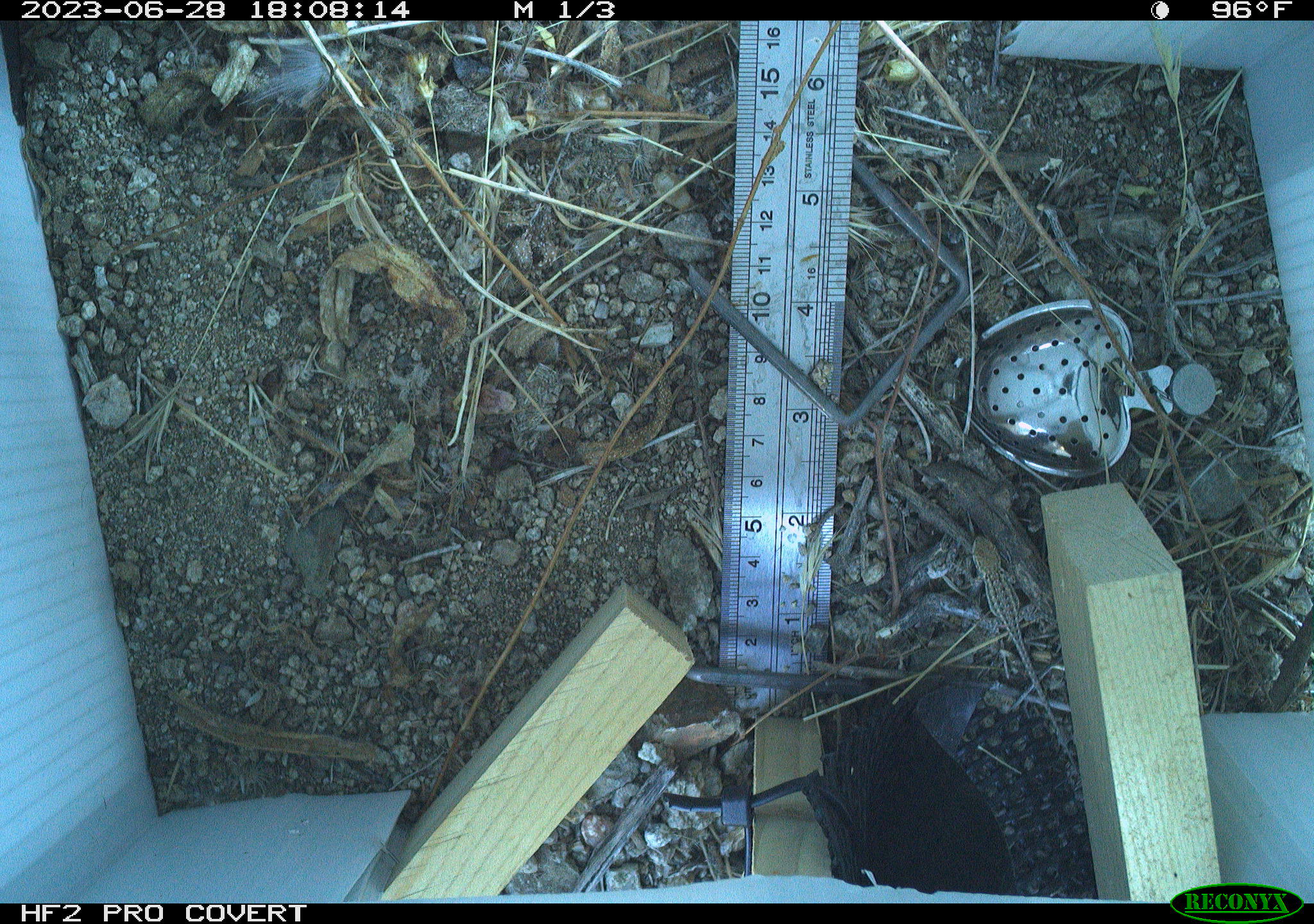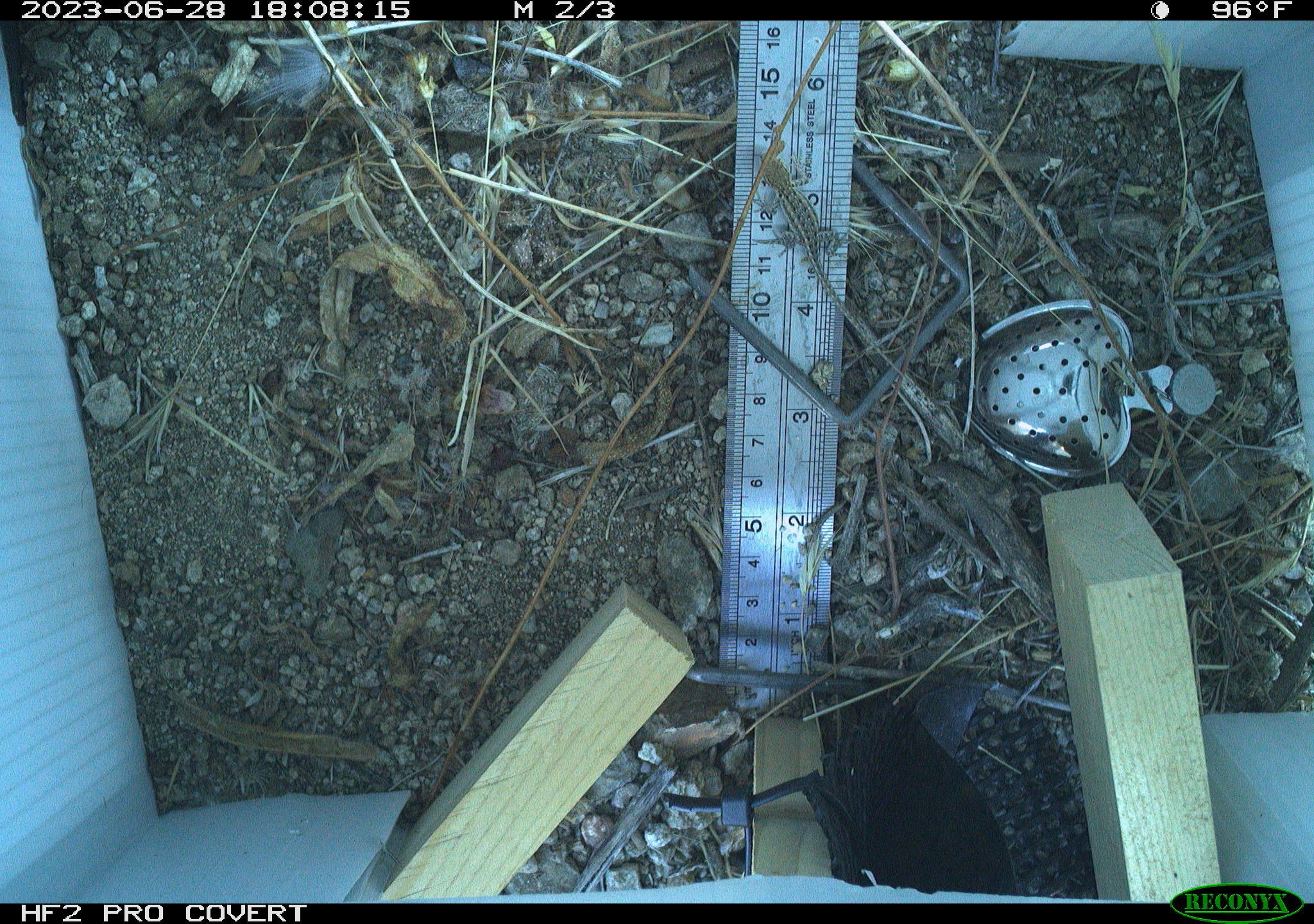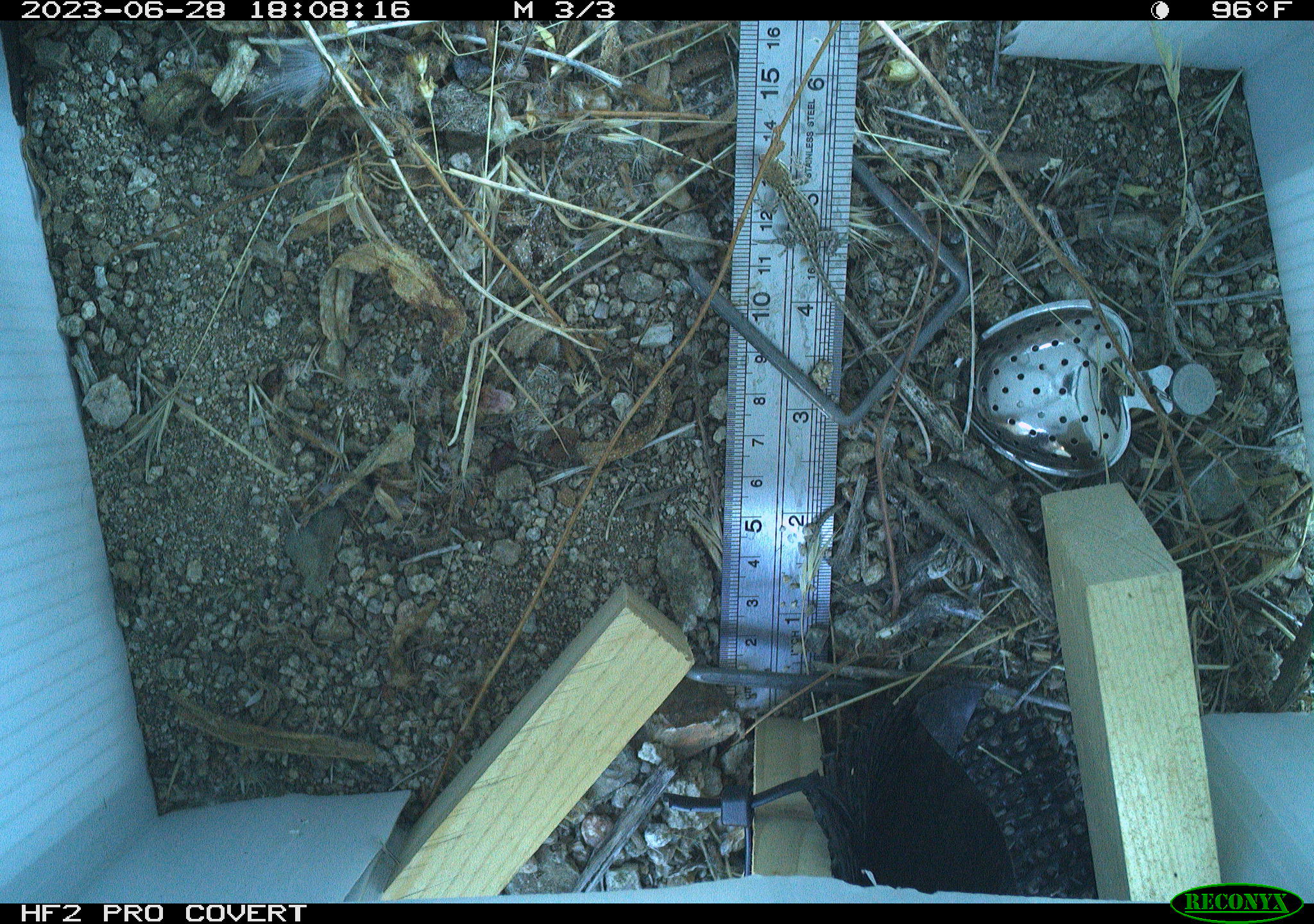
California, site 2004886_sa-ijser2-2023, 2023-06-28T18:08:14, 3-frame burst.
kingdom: Animalia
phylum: Chordata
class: Reptilia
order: Squamata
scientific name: Squamata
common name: lizards and snakes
Lizards and snakes (Squamata).